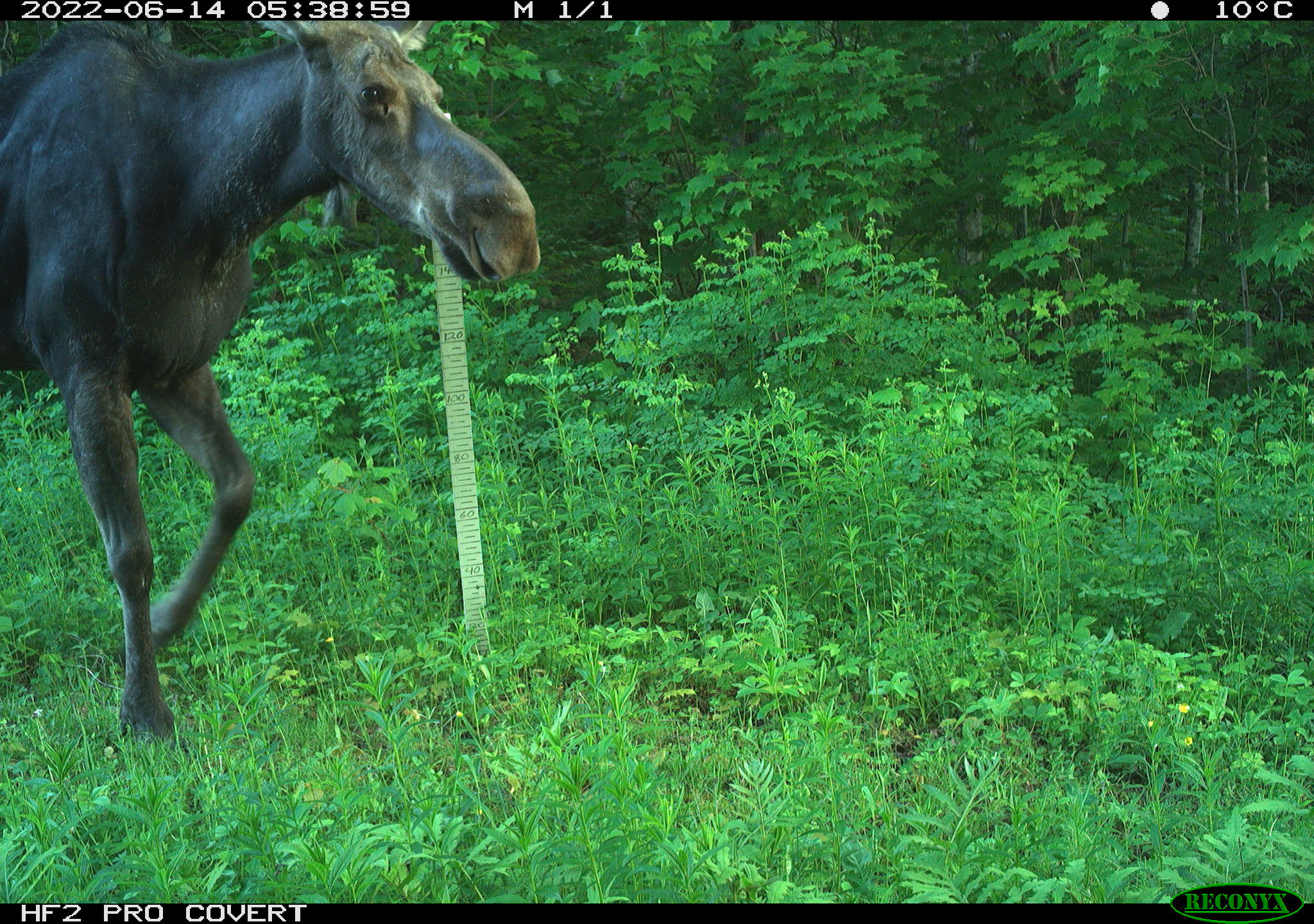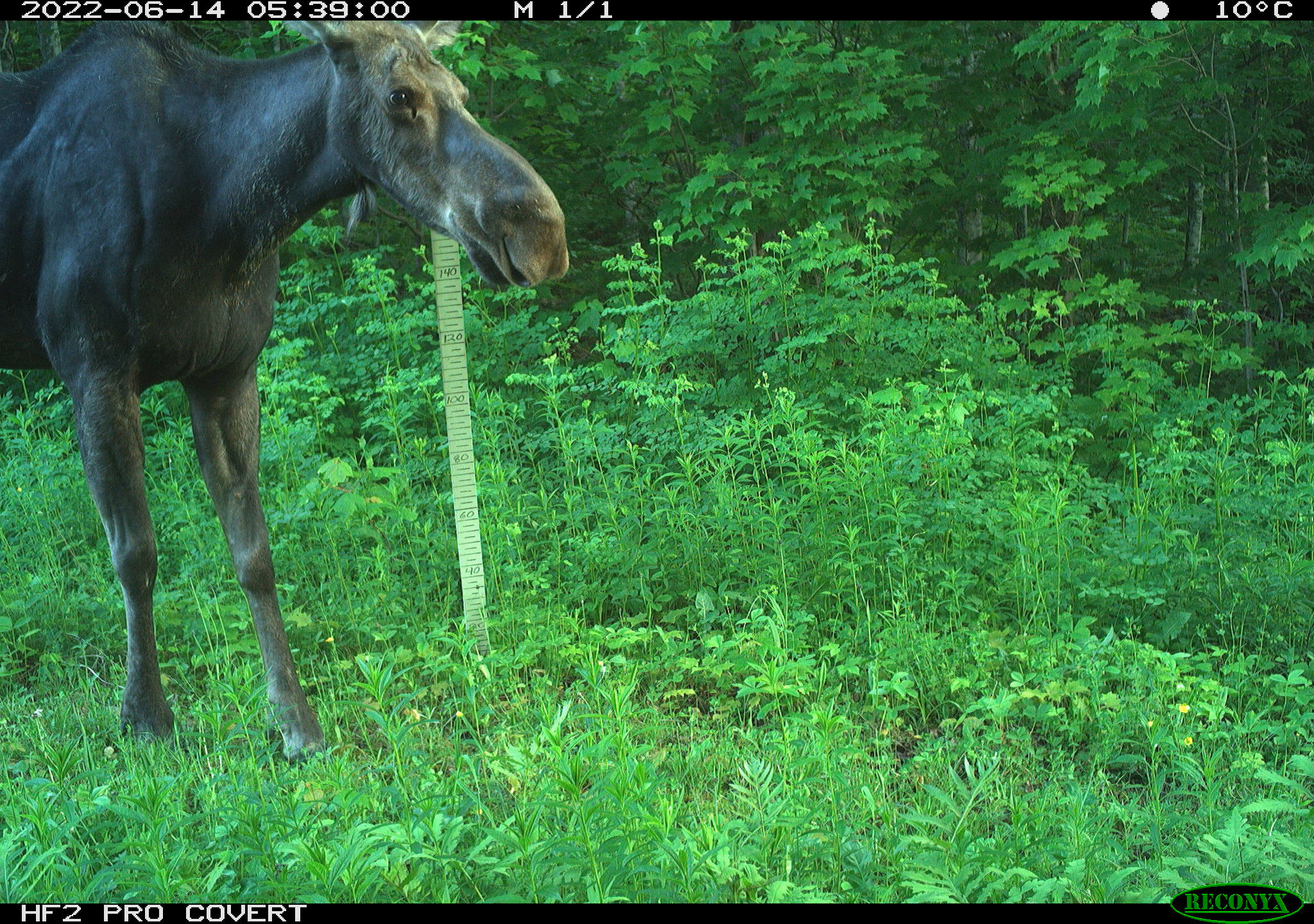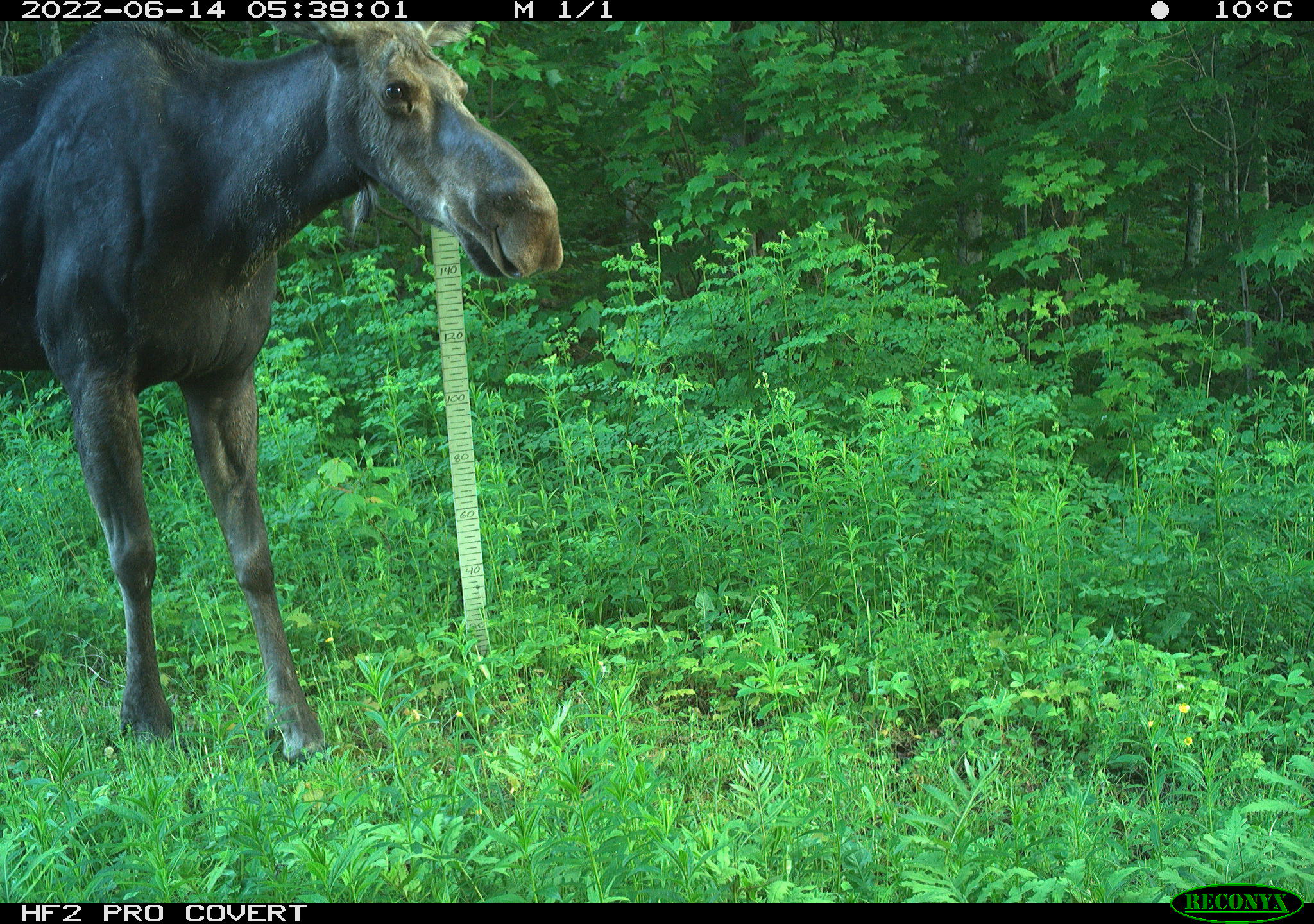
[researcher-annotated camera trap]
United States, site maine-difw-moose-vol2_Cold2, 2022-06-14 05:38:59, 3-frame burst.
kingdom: Animalia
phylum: Chordata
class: Mammalia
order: Artiodactyla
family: Cervidae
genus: Alces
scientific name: Alces alces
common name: moose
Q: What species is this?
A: Moose (Alces alces).